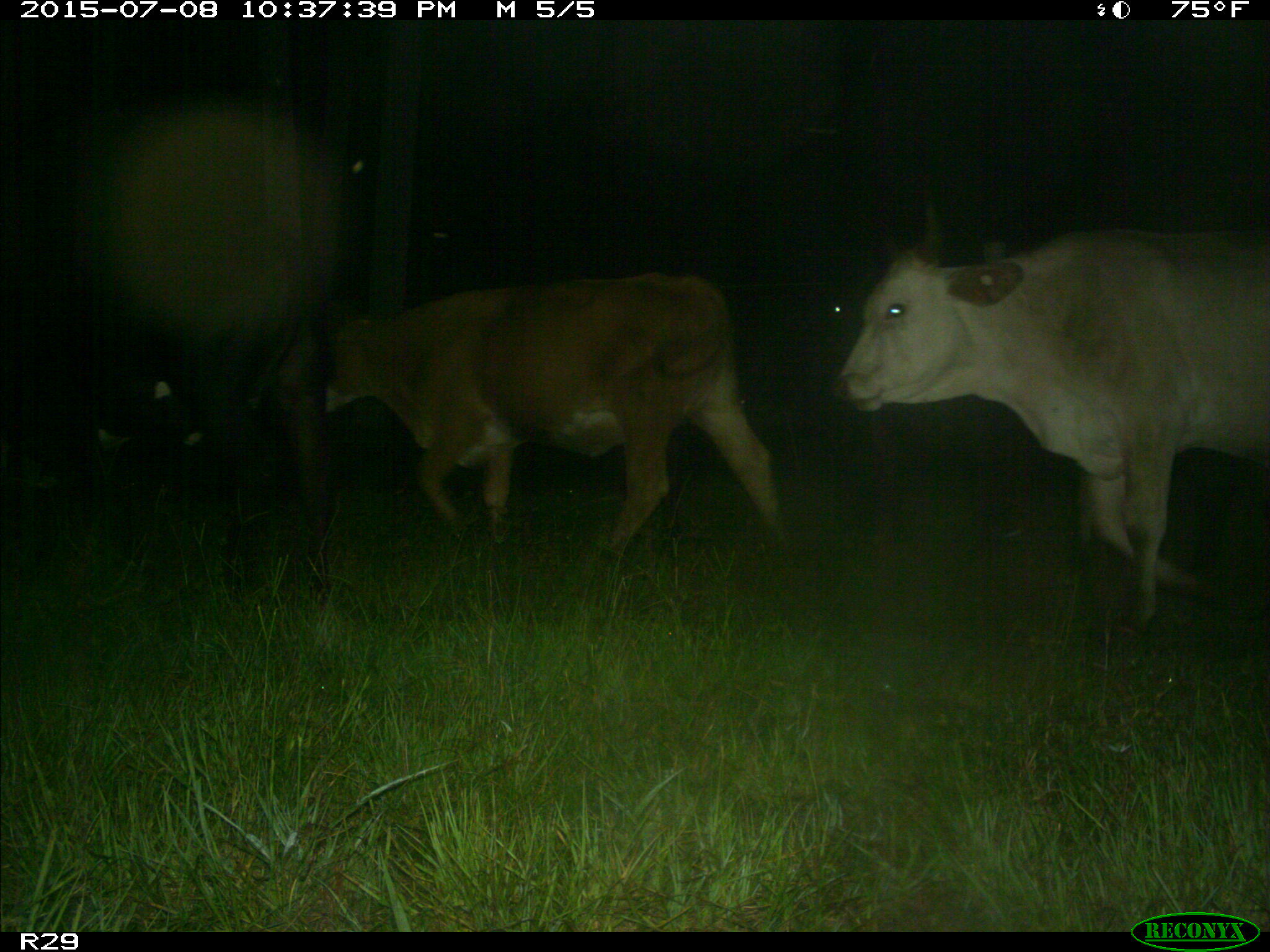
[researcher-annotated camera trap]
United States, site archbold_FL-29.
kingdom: Animalia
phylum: Chordata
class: Mammalia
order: Artiodactyla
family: Bovidae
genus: Bos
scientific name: Bos taurus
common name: domestic cow